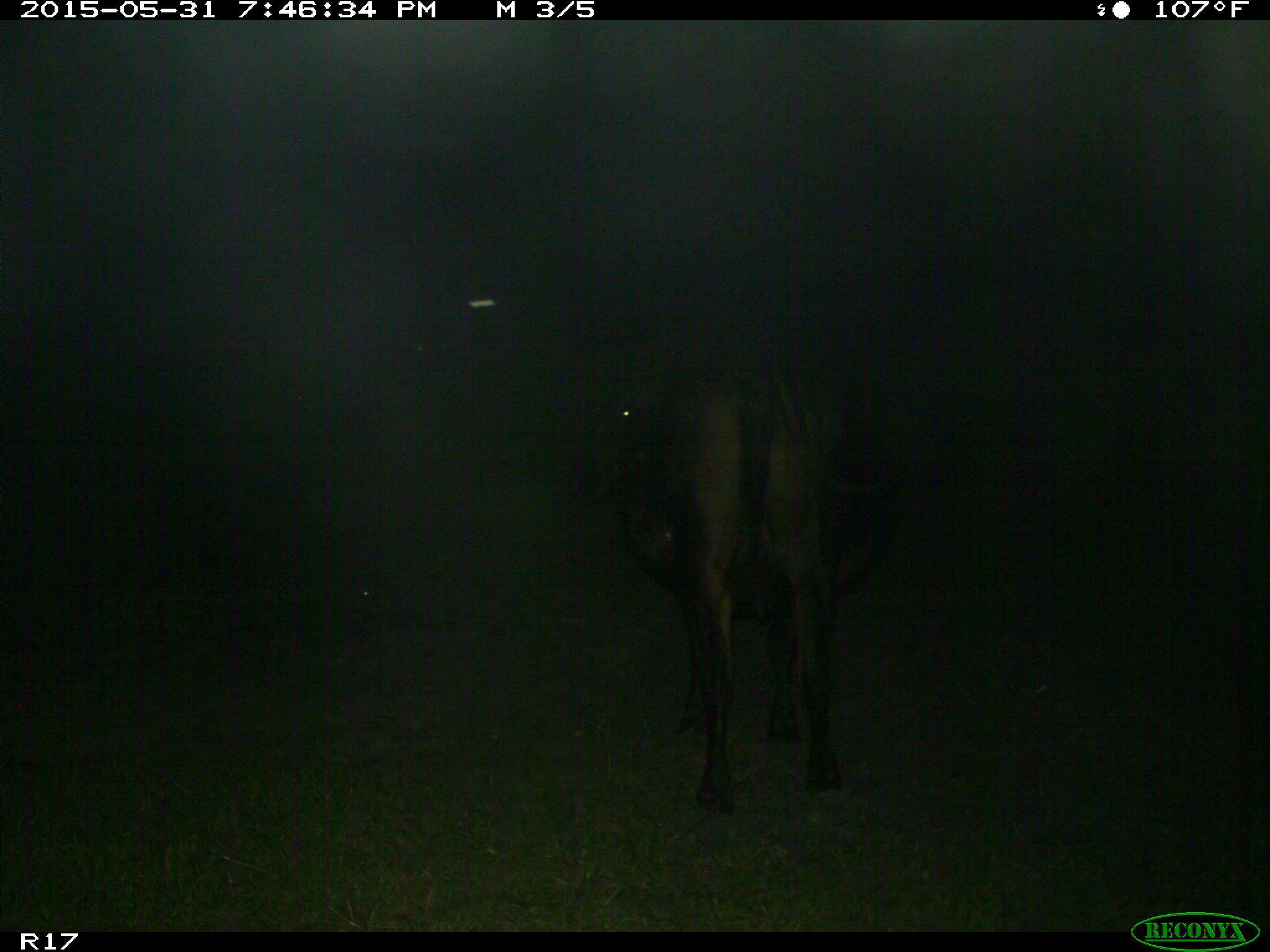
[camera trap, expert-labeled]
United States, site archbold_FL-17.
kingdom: Animalia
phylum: Chordata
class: Mammalia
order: Artiodactyla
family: Bovidae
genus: Bos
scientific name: Bos taurus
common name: domestic cow